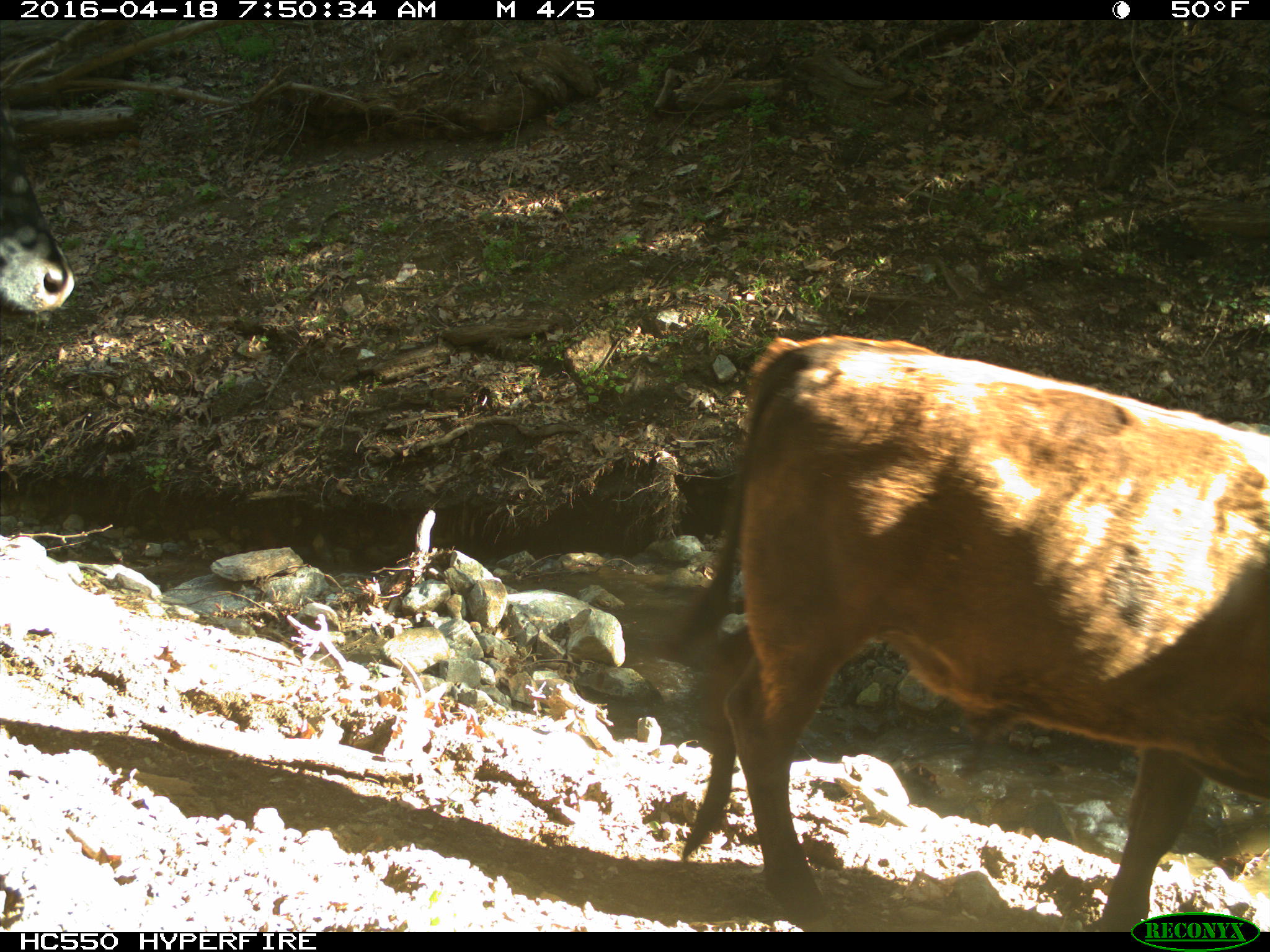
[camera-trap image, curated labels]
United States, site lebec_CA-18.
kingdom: Animalia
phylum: Chordata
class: Mammalia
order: Artiodactyla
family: Bovidae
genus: Bos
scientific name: Bos taurus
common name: domestic cow